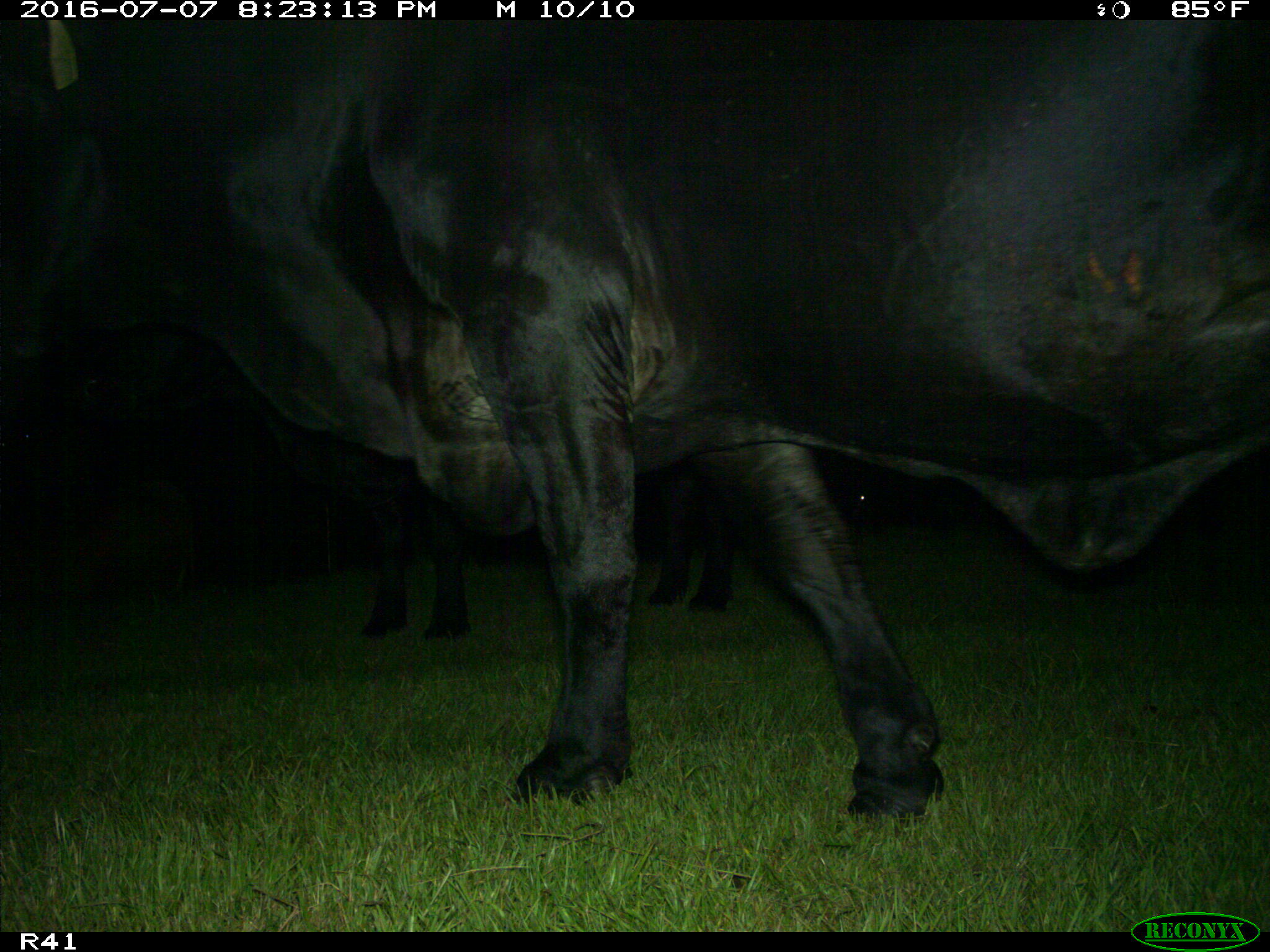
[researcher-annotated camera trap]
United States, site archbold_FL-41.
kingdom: Animalia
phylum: Chordata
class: Mammalia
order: Artiodactyla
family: Bovidae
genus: Bos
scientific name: Bos taurus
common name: domestic cow